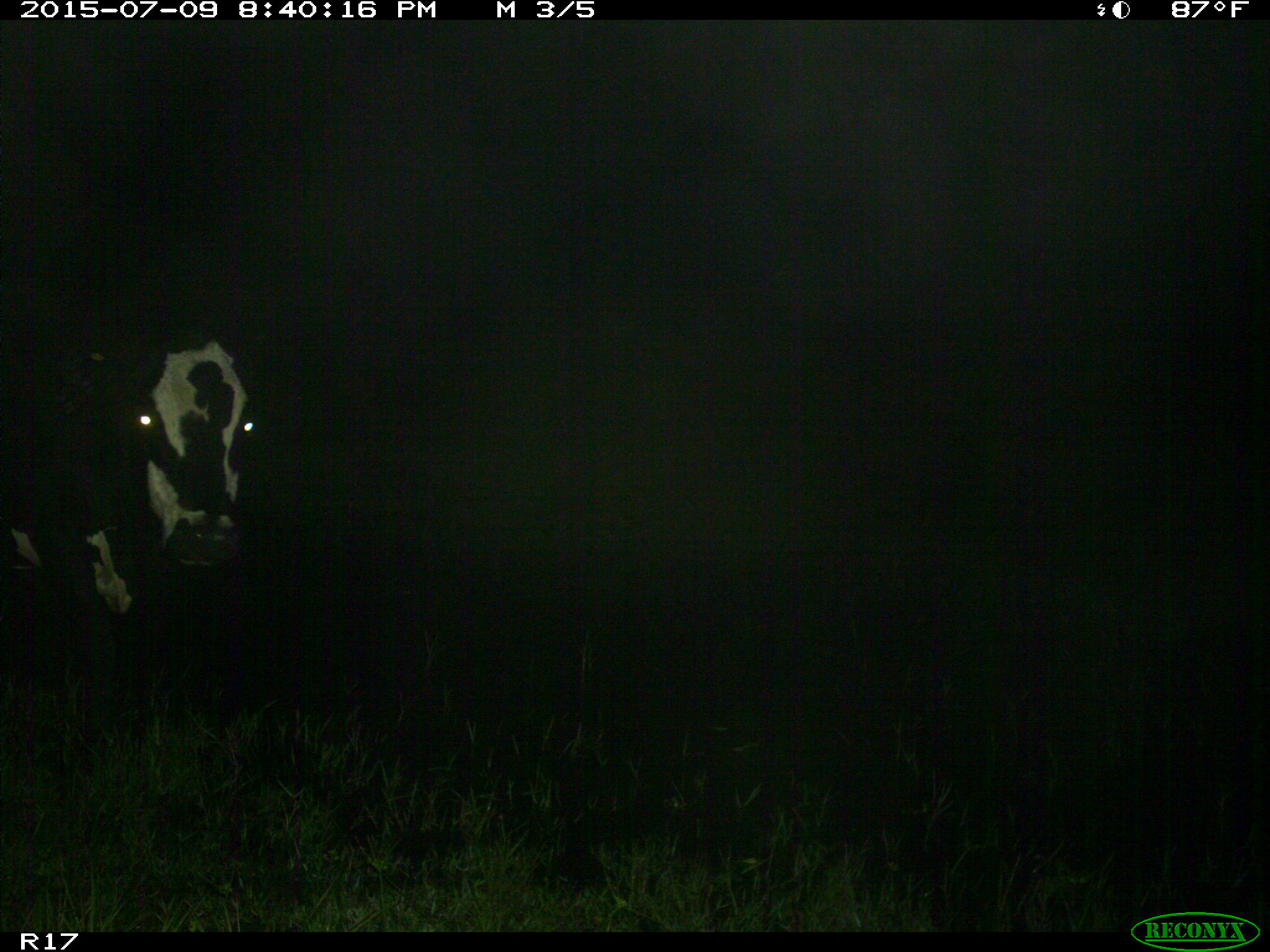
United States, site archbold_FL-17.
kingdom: Animalia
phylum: Chordata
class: Mammalia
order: Artiodactyla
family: Bovidae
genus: Bos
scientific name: Bos taurus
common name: domestic cow